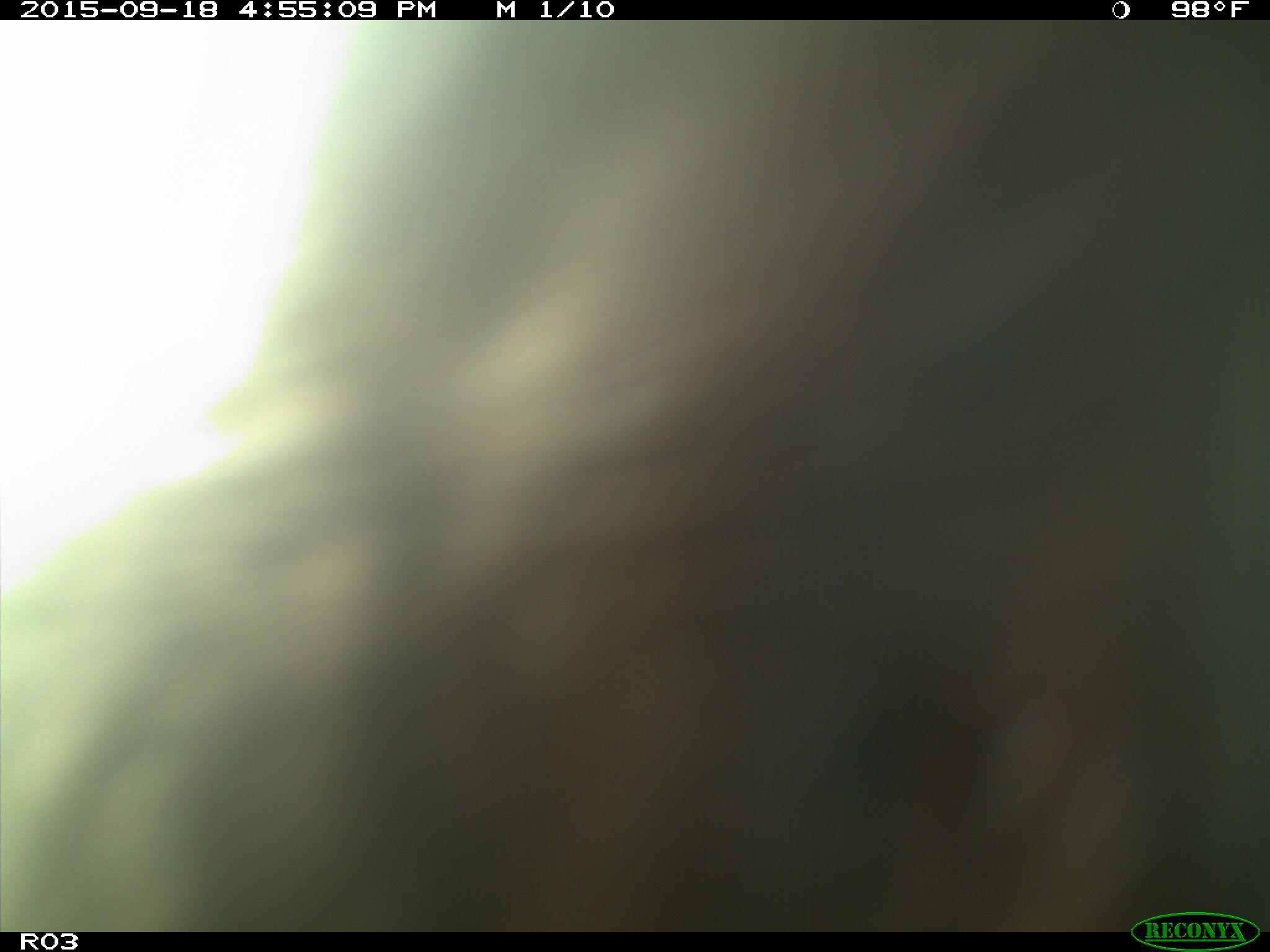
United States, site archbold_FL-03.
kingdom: Animalia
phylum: Chordata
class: Mammalia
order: Artiodactyla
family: Bovidae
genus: Bos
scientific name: Bos taurus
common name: domestic cow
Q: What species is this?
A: Bos taurus (domestic cow).